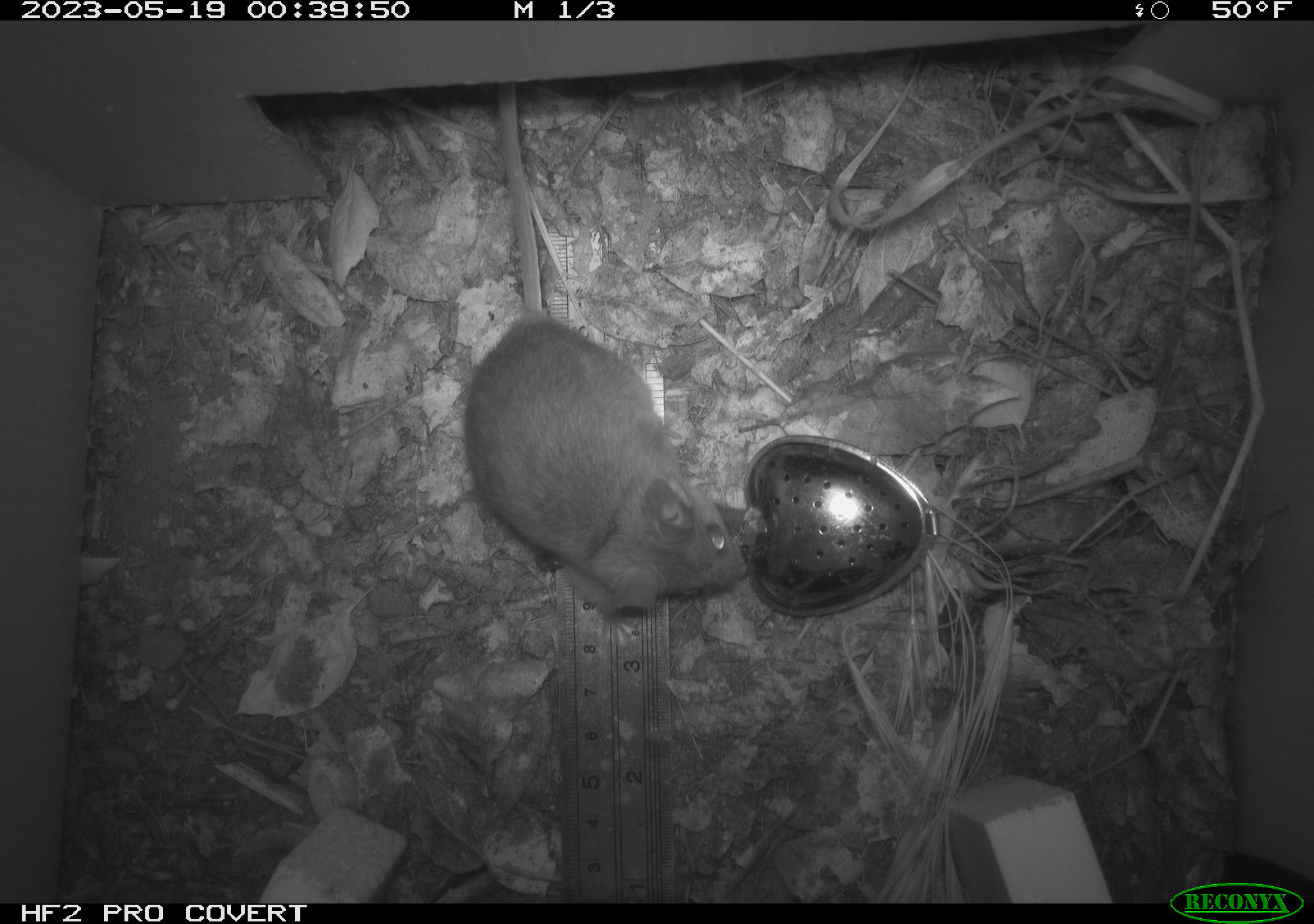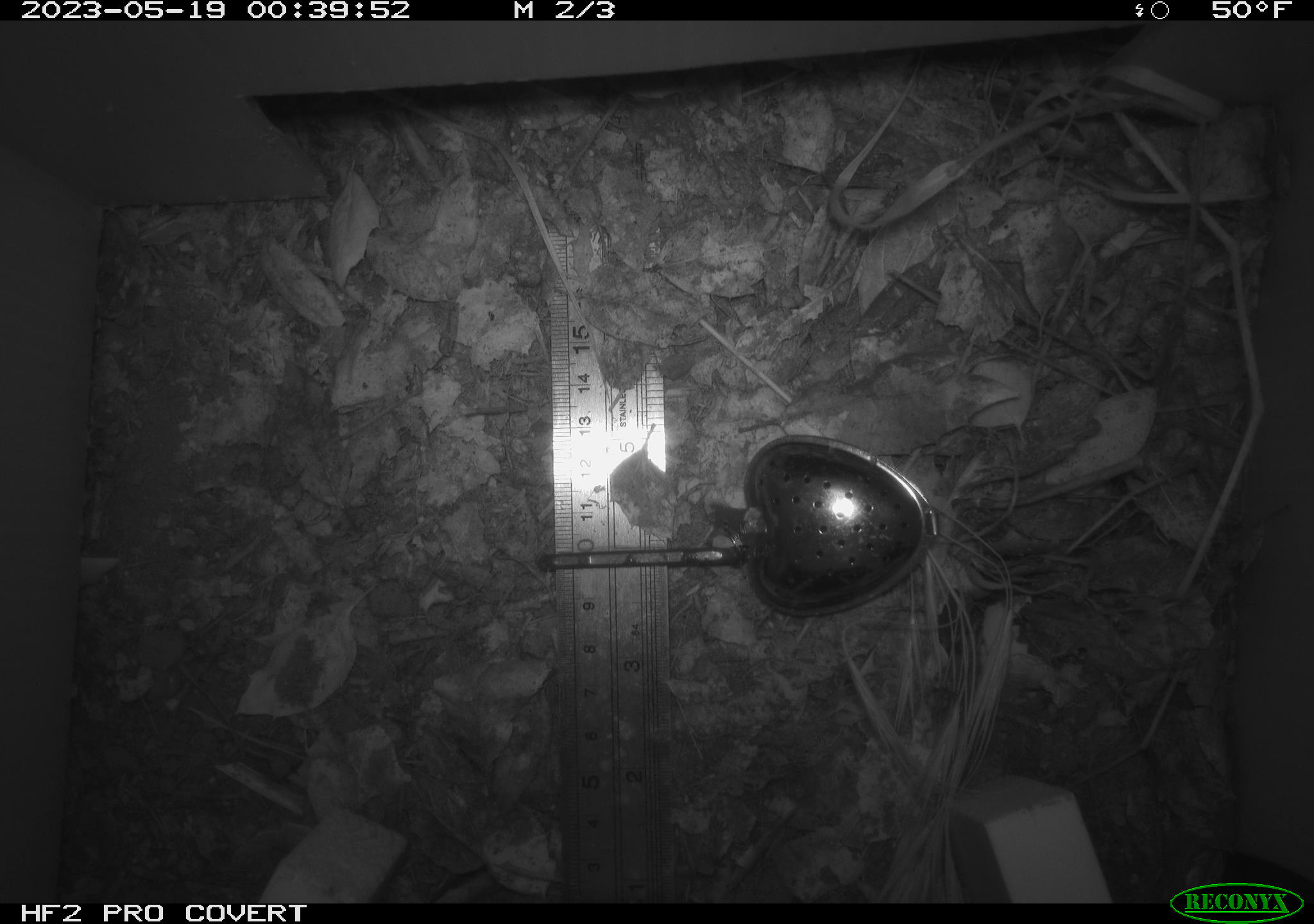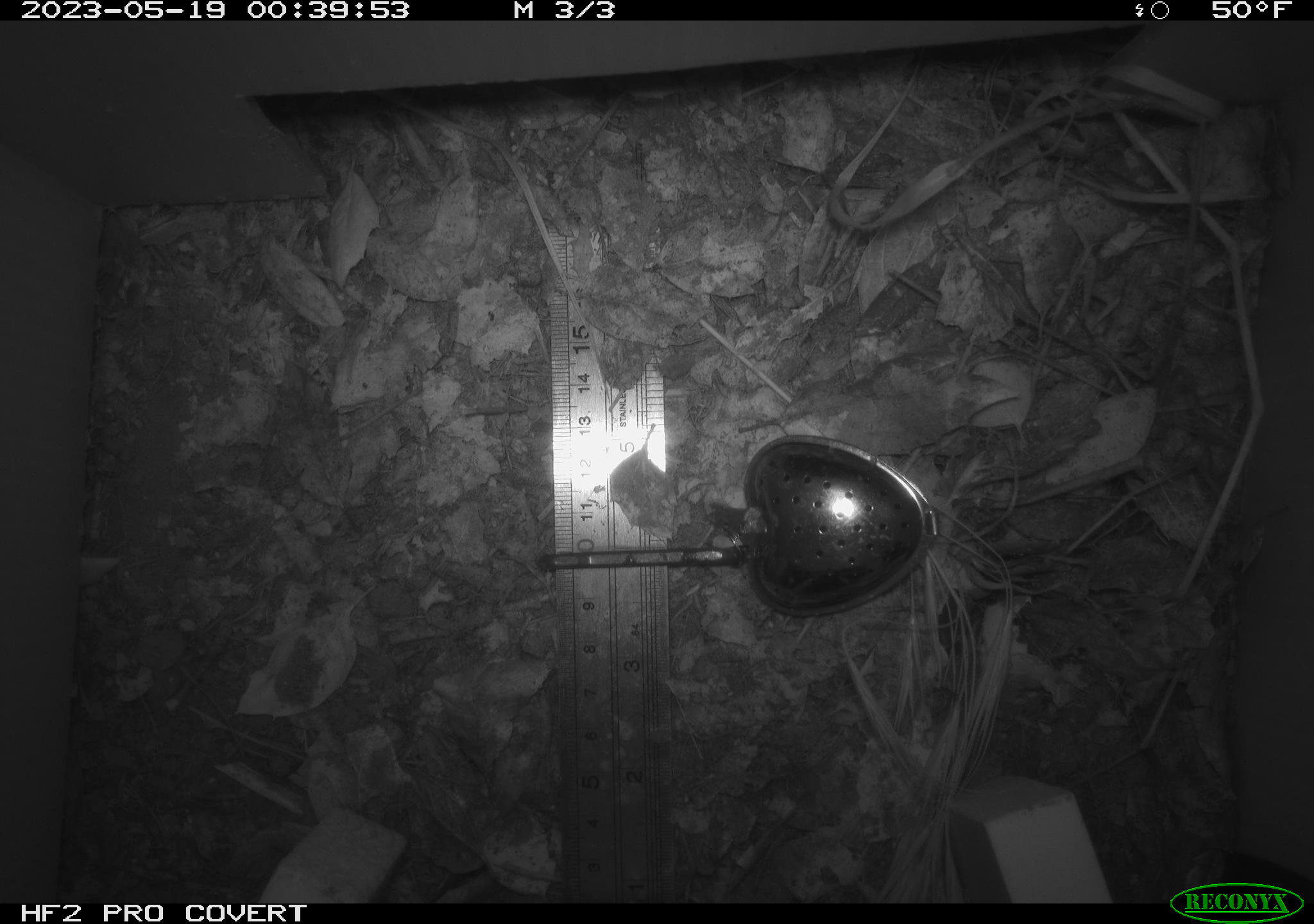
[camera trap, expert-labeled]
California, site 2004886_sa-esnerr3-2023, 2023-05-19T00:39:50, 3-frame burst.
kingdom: Animalia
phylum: Chordata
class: Mammalia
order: Rodentia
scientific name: Rodentia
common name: mouse species